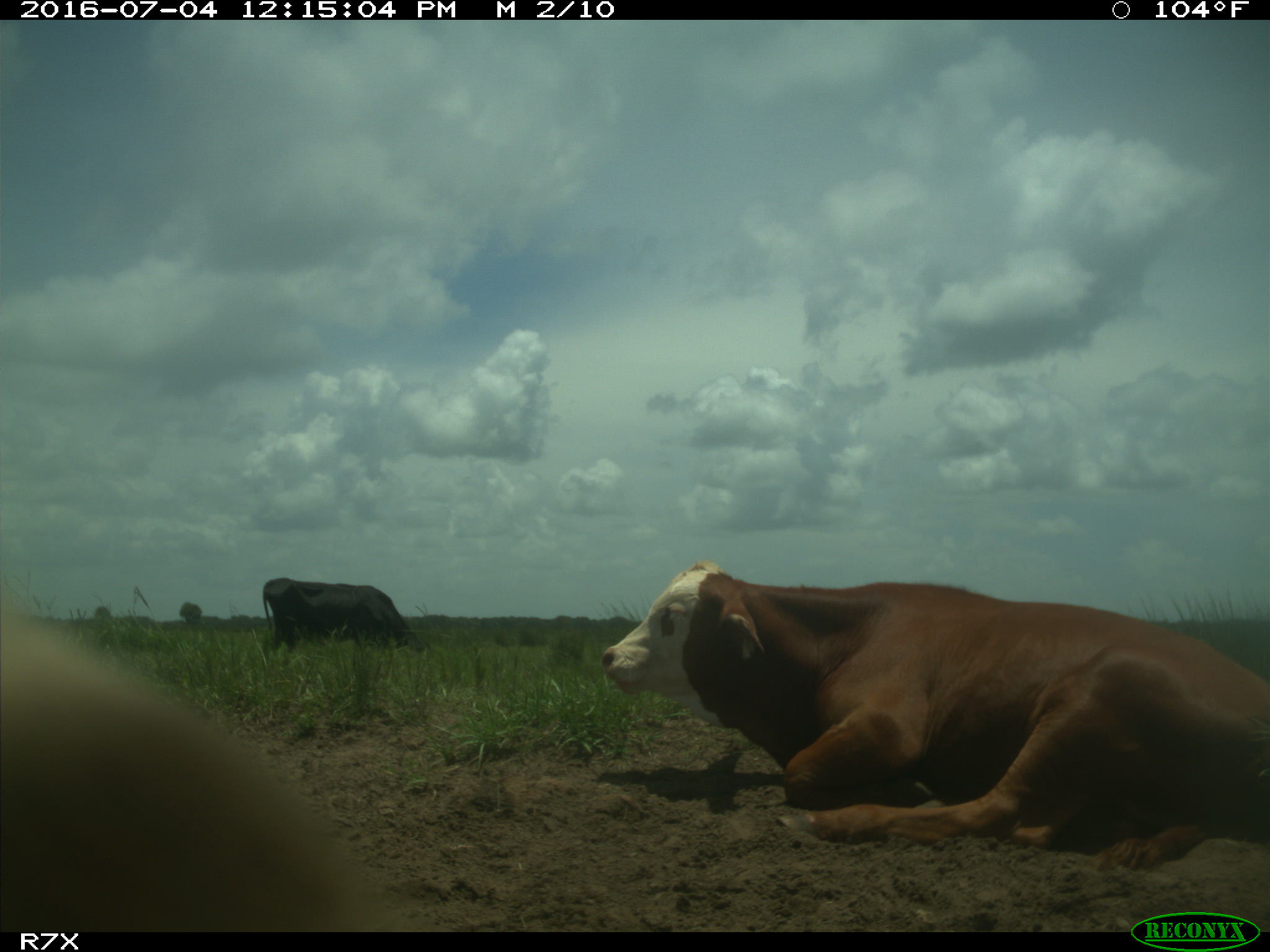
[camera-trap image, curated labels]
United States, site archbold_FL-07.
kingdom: Animalia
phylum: Chordata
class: Mammalia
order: Artiodactyla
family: Bovidae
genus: Bos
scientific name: Bos taurus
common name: domestic cow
Bos taurus (domestic cow).